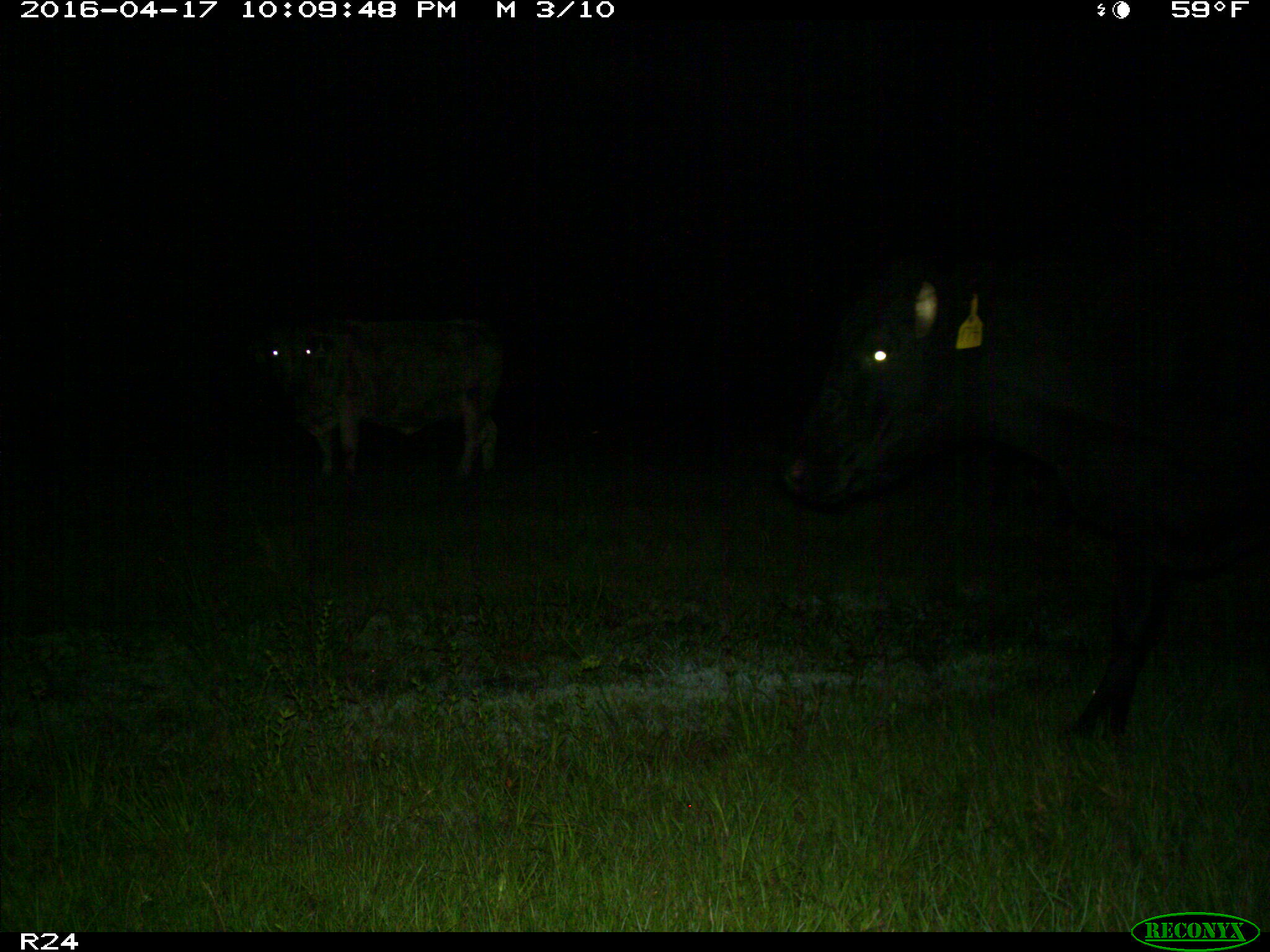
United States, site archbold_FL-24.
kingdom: Animalia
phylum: Chordata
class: Mammalia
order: Artiodactyla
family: Bovidae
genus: Bos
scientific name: Bos taurus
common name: domestic cow